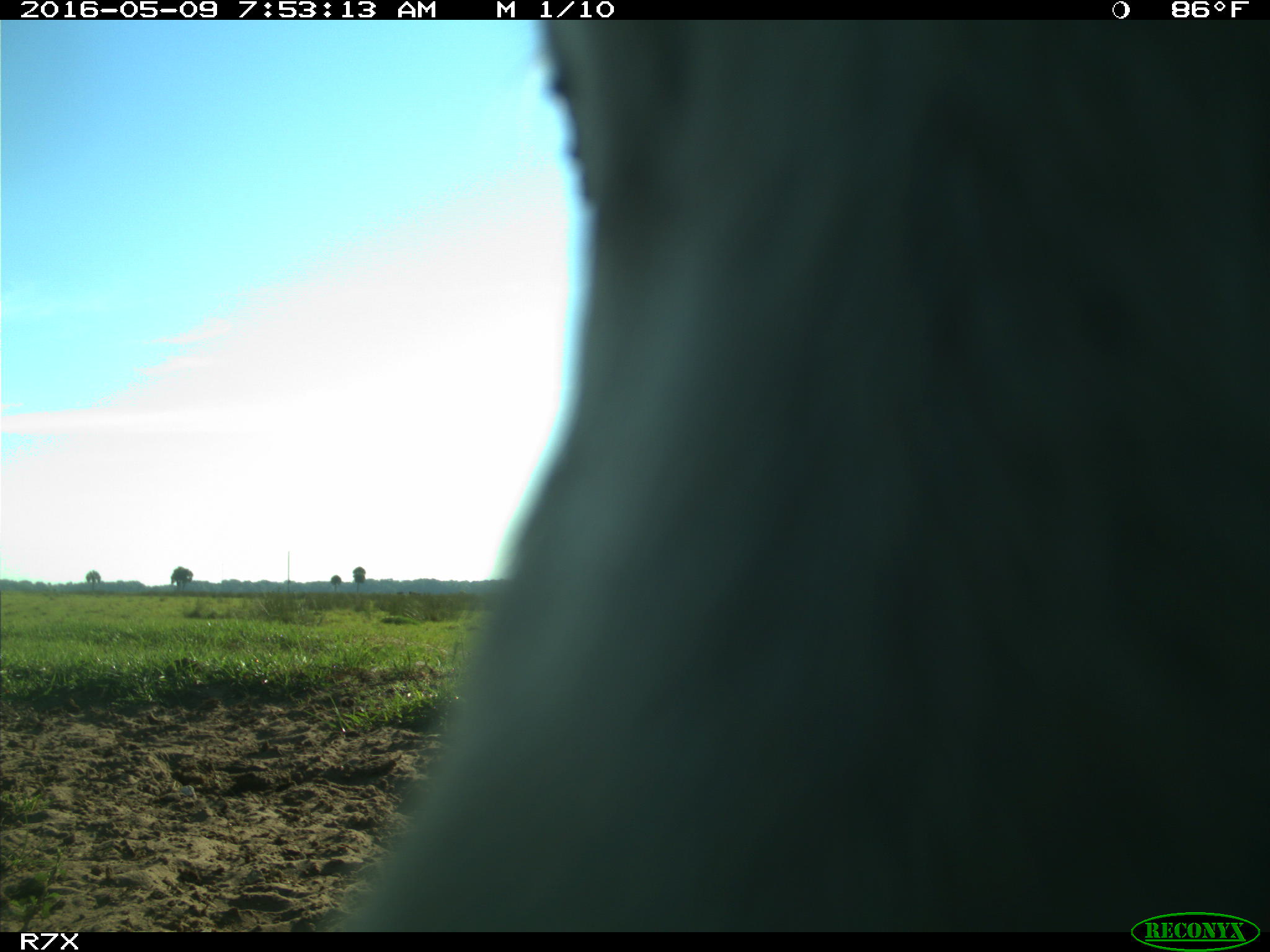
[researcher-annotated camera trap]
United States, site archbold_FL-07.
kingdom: Animalia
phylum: Chordata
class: Mammalia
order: Artiodactyla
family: Bovidae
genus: Bos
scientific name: Bos taurus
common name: domestic cow